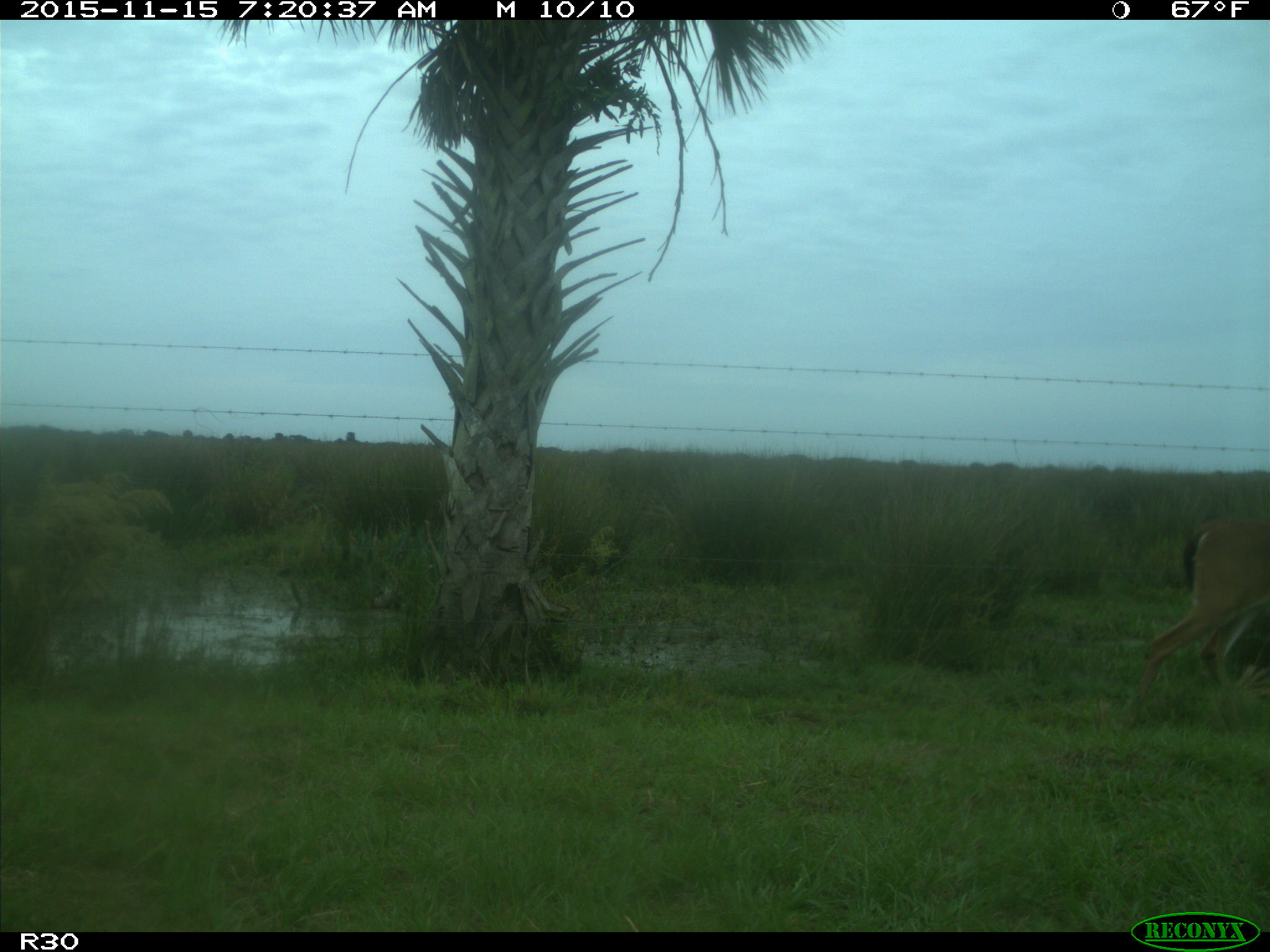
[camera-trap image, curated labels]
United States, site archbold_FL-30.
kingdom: Animalia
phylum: Chordata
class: Mammalia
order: Artiodactyla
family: Cervidae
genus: Odocoileus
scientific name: Odocoileus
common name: deer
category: unidentified deer